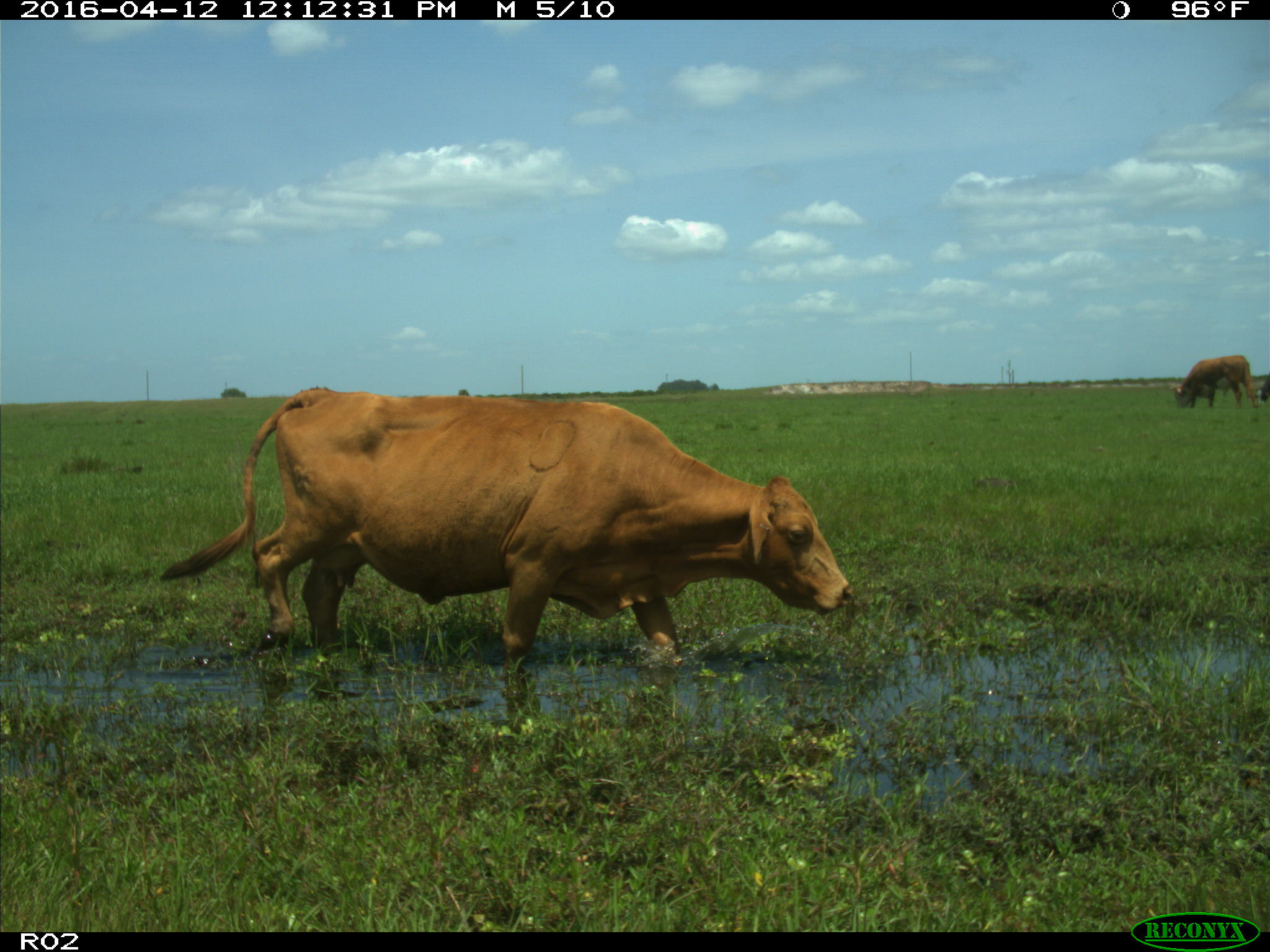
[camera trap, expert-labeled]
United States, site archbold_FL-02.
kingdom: Animalia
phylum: Chordata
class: Mammalia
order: Artiodactyla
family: Bovidae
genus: Bos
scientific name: Bos taurus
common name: domestic cow